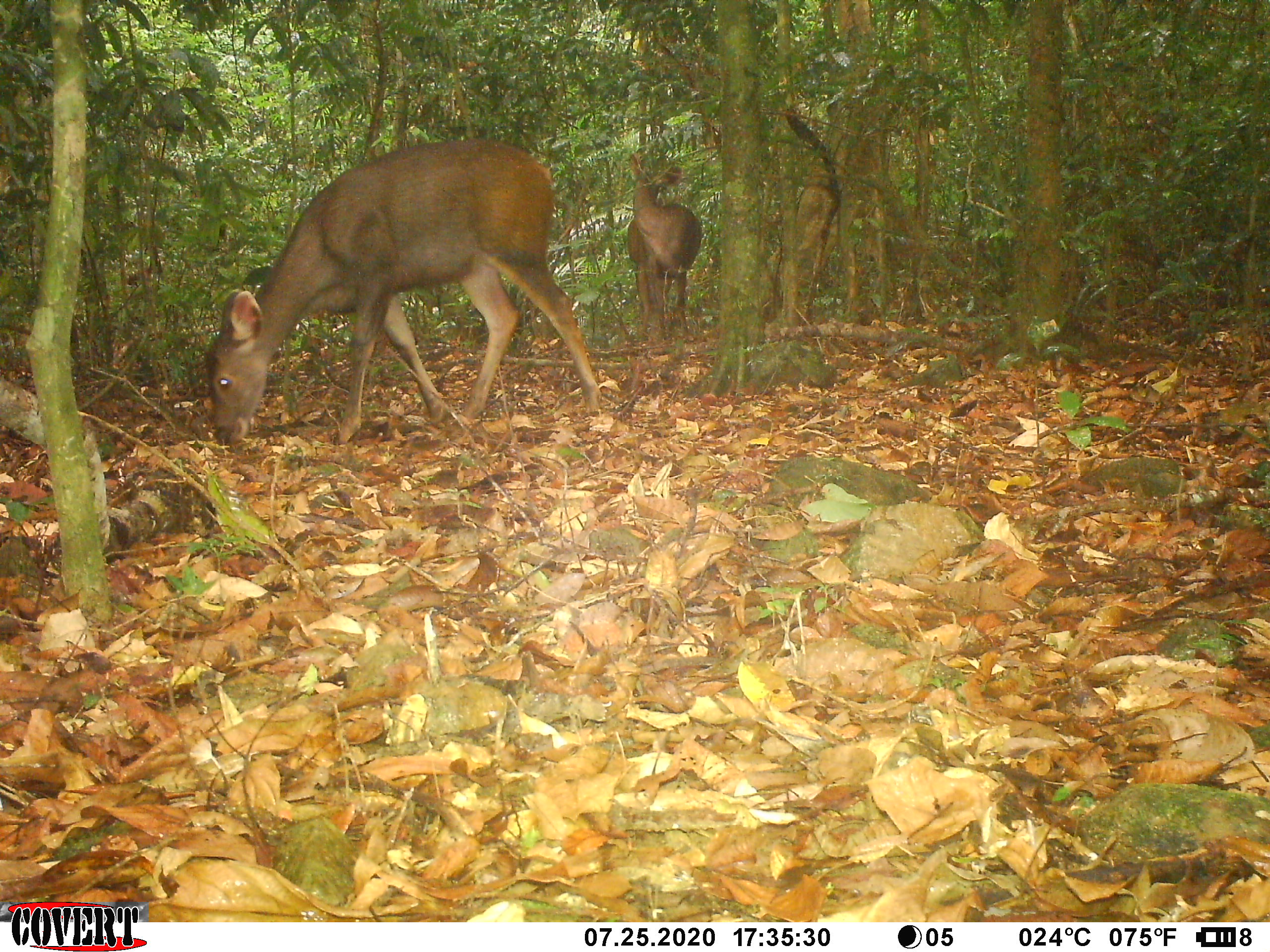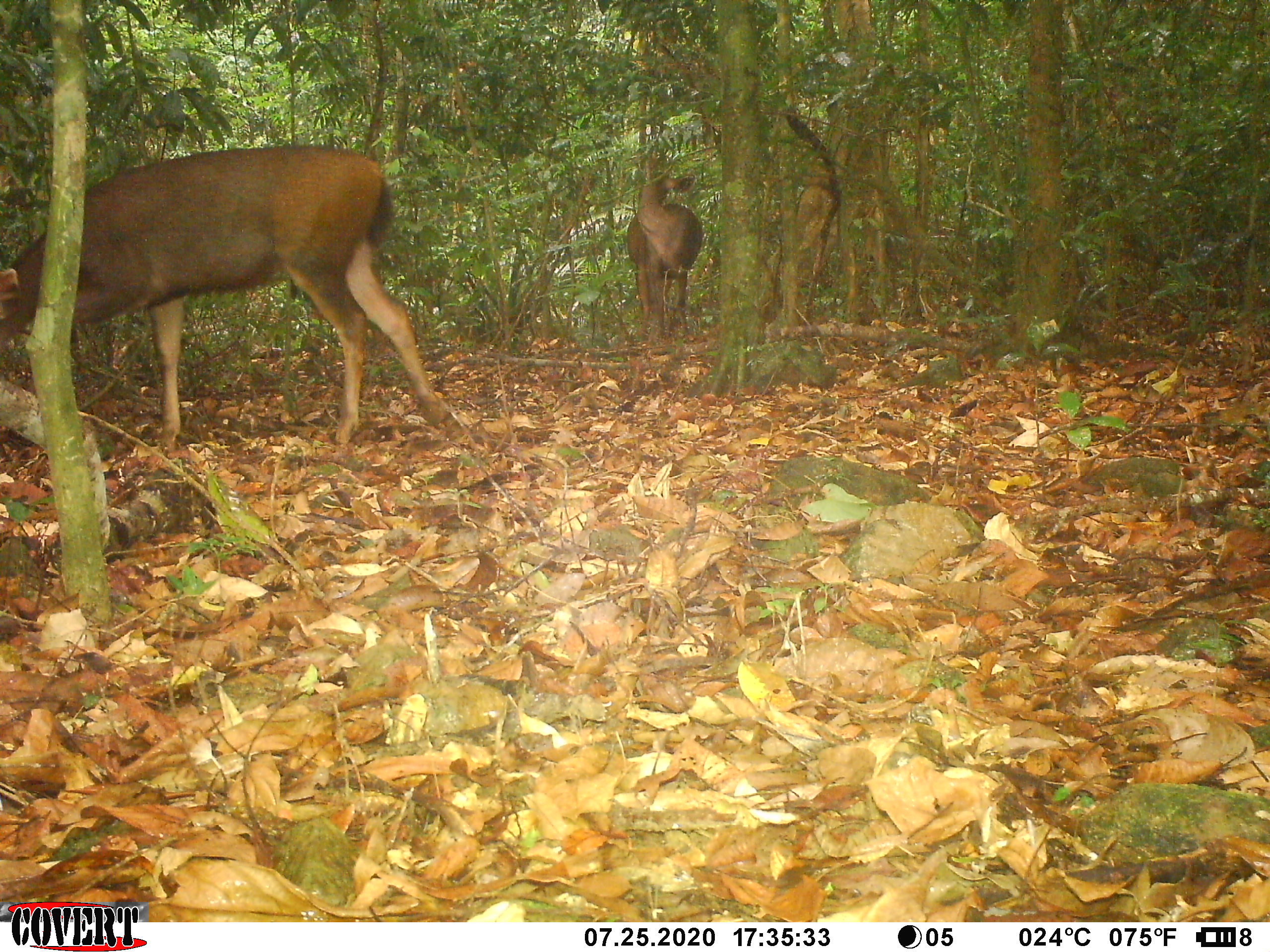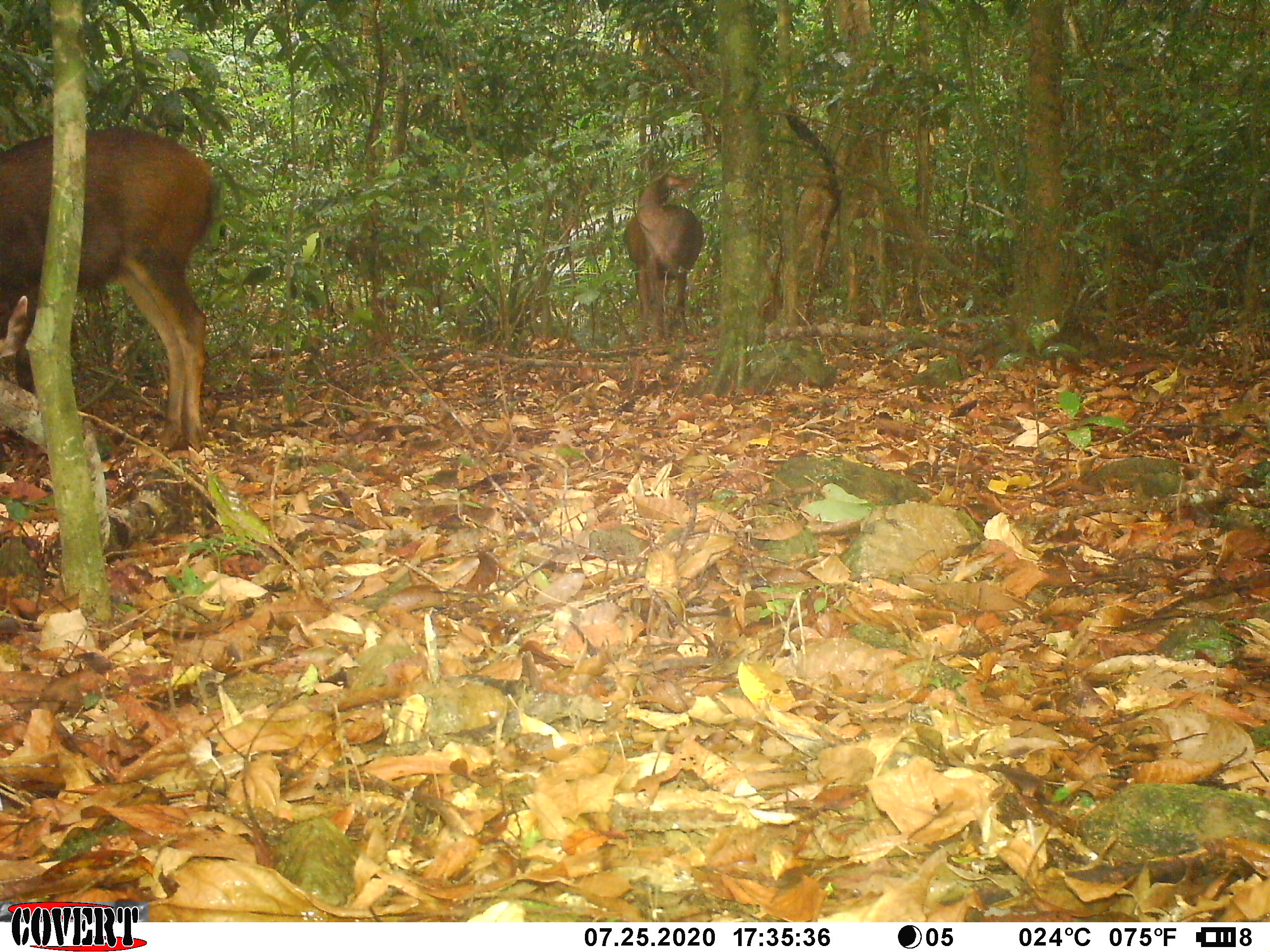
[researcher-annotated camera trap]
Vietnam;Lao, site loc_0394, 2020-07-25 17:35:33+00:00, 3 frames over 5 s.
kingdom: Animalia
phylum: Chordata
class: Mammalia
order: Artiodactyla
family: Cervidae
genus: Rusa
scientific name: Rusa unicolor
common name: sambar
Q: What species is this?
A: Sambar (Rusa unicolor).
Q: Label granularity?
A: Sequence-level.